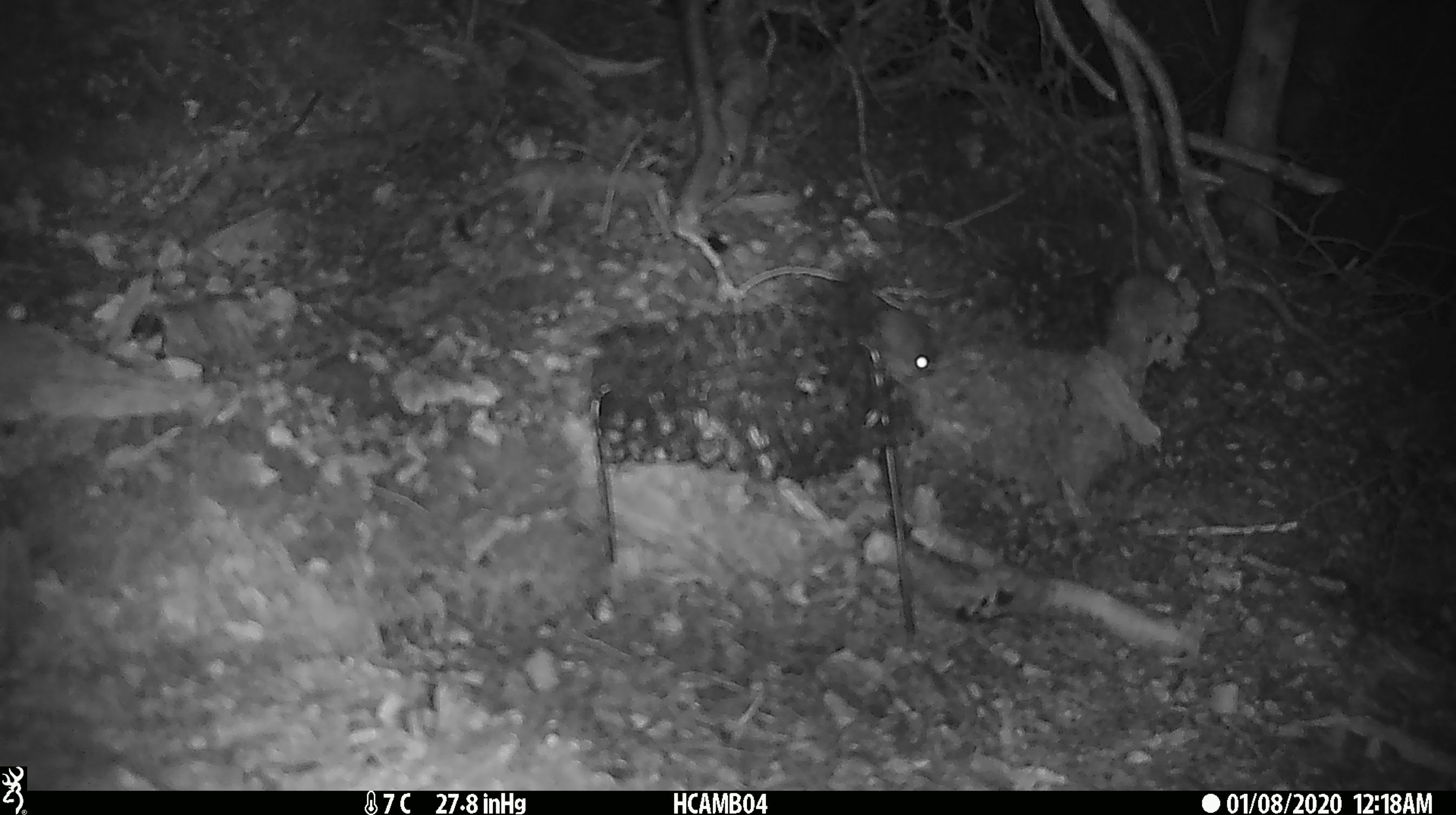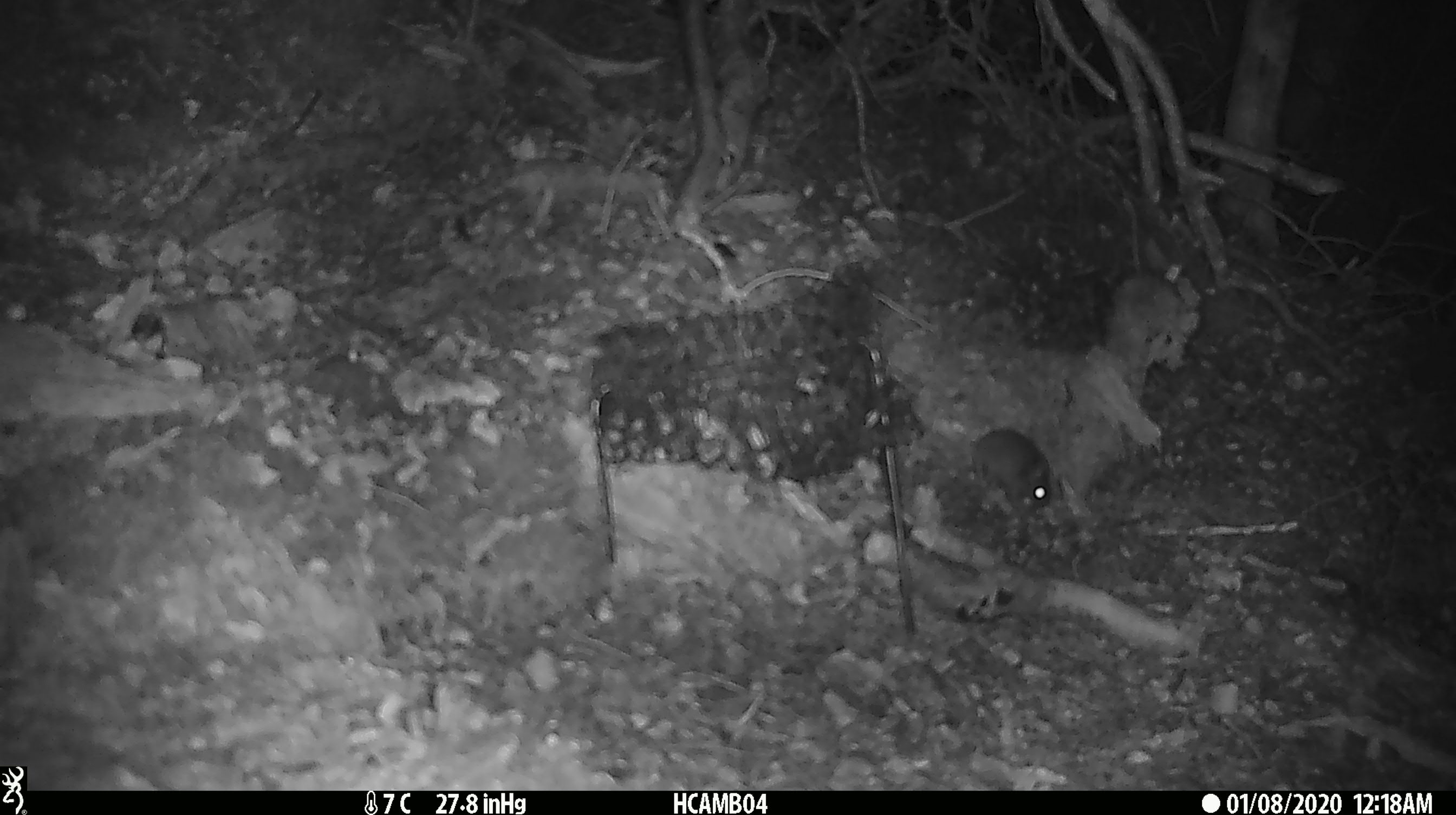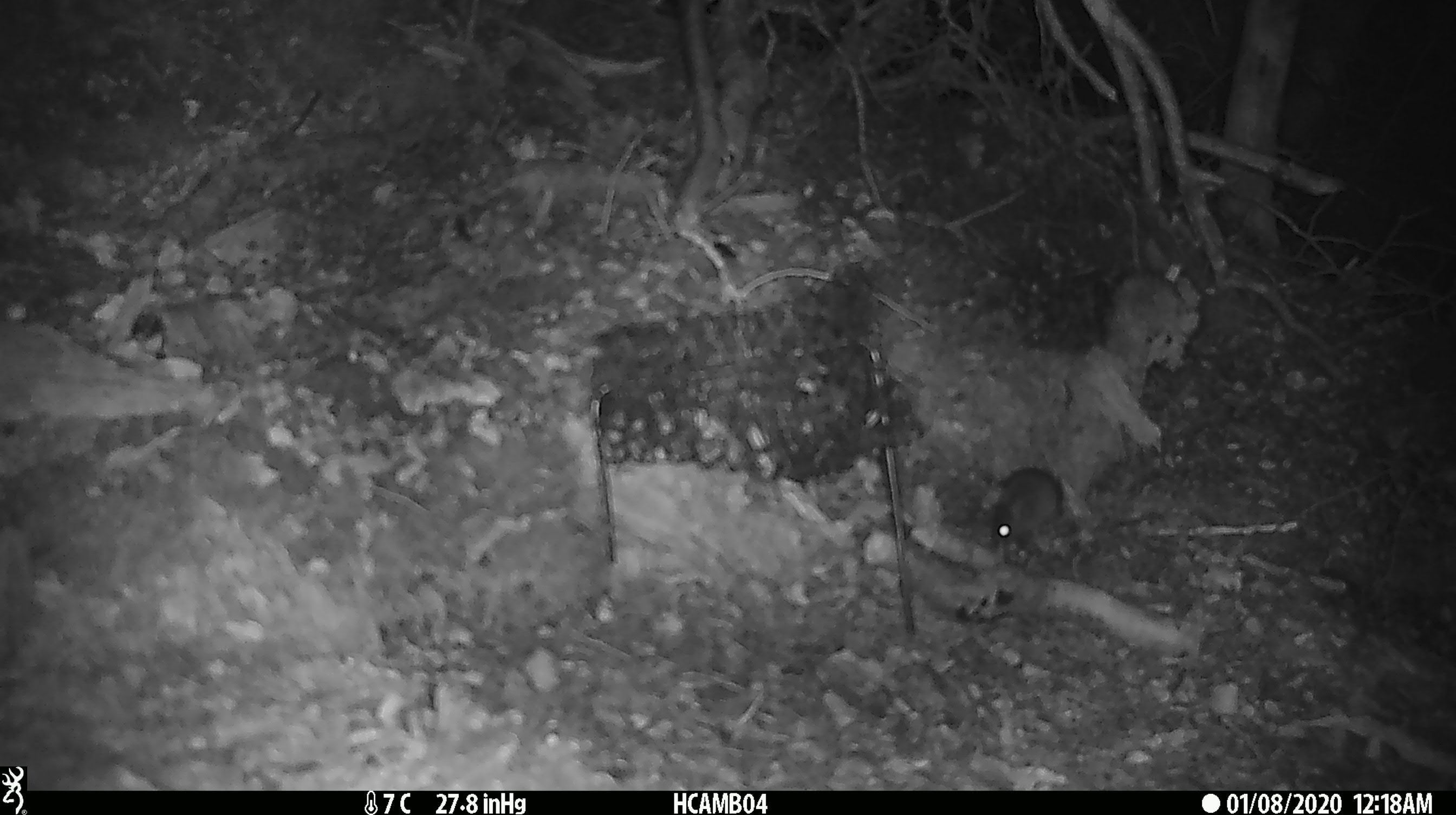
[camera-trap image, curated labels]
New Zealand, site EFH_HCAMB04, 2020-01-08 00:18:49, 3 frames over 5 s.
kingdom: Animalia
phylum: Chordata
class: Mammalia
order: Rodentia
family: Muridae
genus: Mus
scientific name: Mus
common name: mouse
Mouse (Mus).